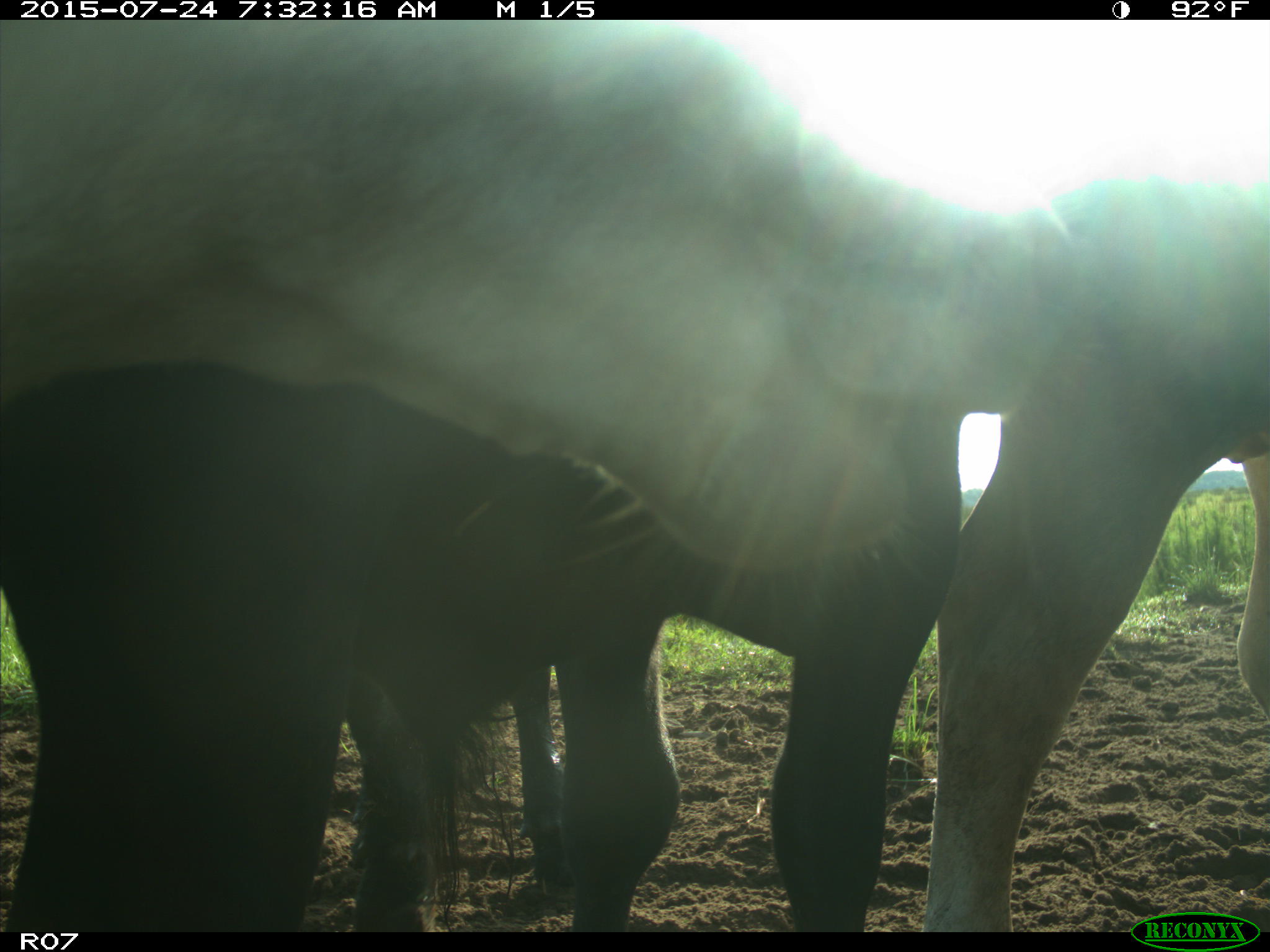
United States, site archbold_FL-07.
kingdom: Animalia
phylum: Chordata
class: Mammalia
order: Artiodactyla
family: Bovidae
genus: Bos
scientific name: Bos taurus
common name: domestic cow